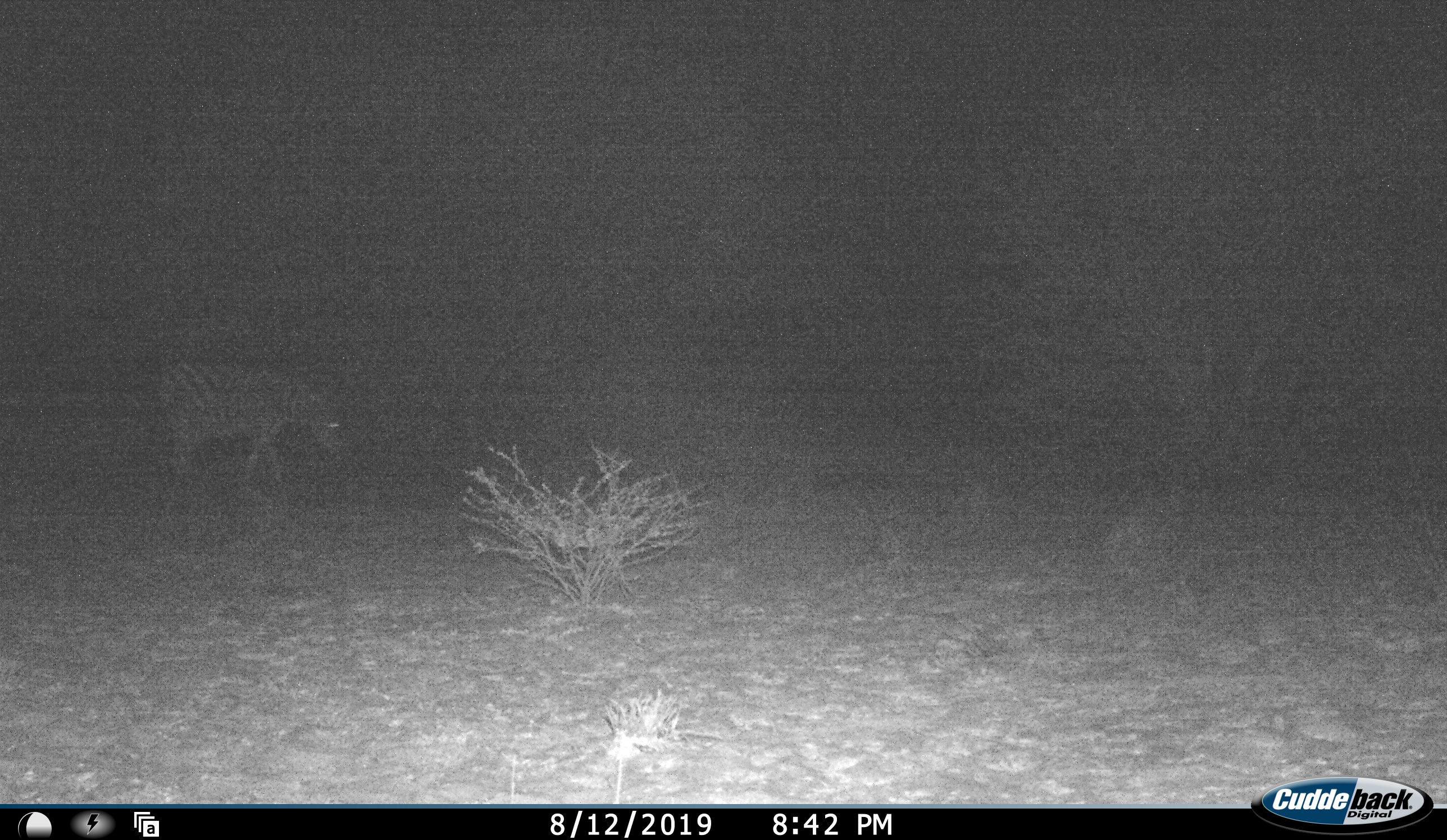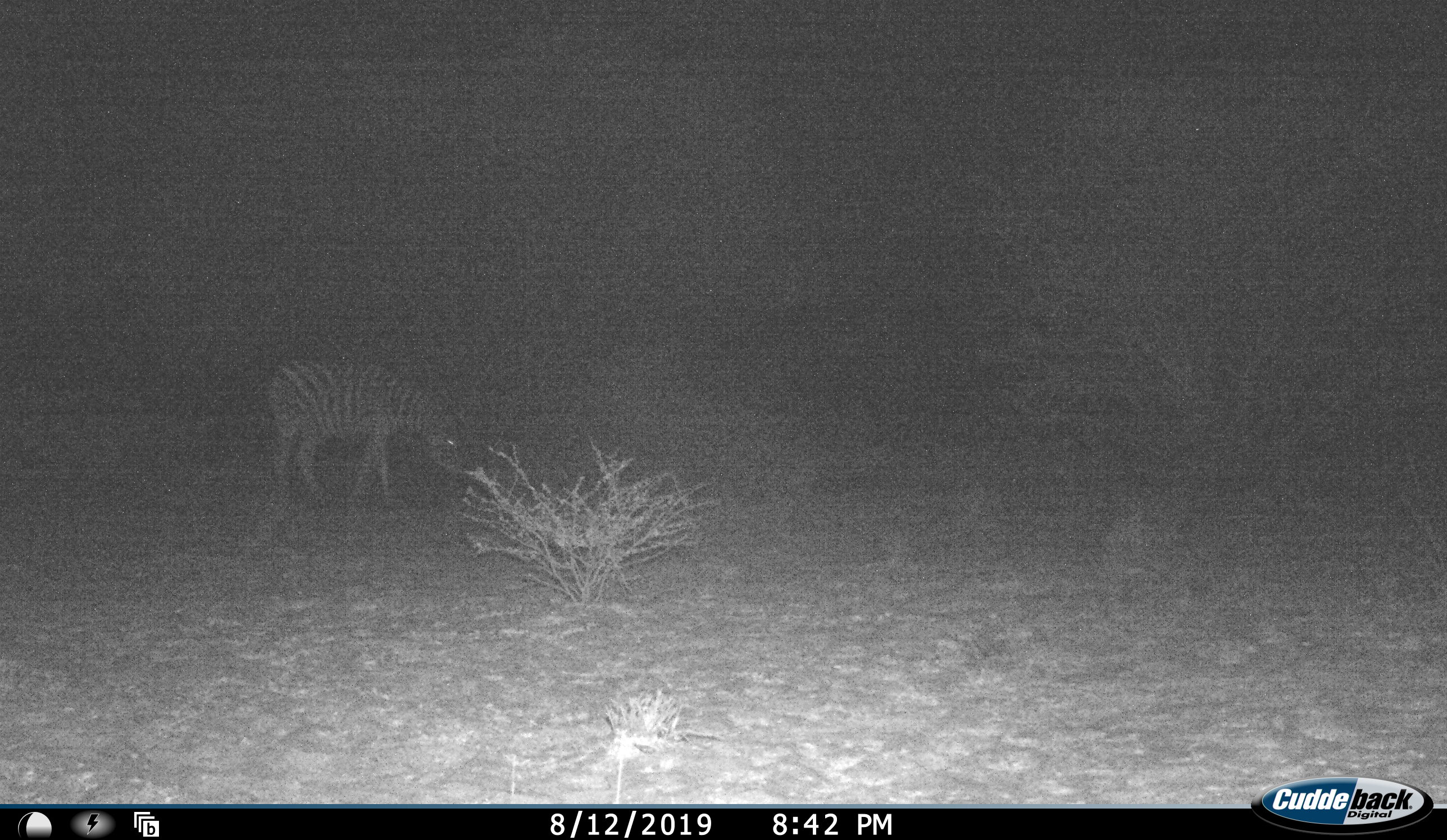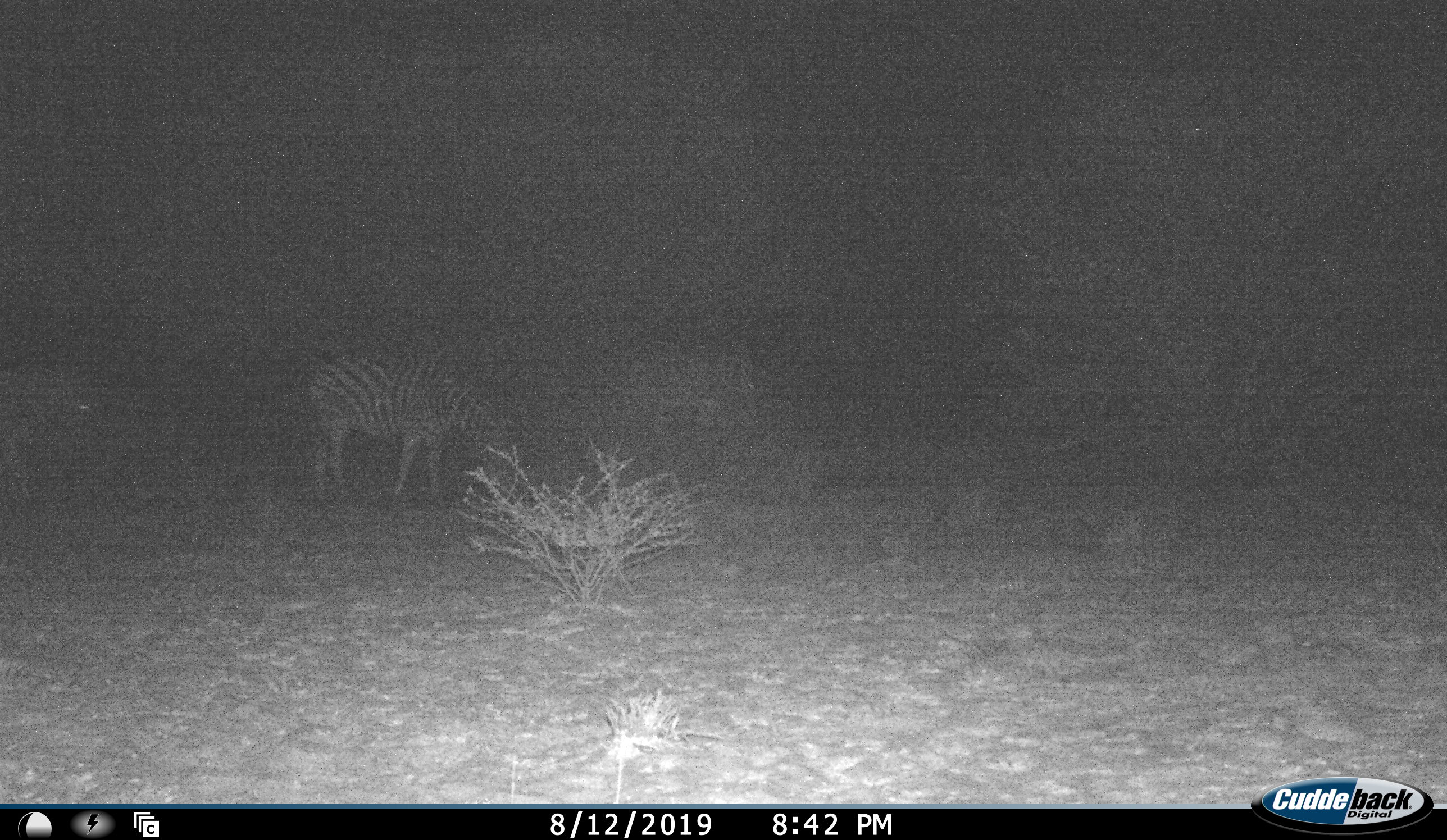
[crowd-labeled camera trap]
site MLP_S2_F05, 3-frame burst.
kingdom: Animalia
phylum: Chordata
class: Mammalia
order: Perissodactyla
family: Equidae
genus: Equus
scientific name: Equus quagga burchellii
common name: burchell's zebra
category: zebraburchells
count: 3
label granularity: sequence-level